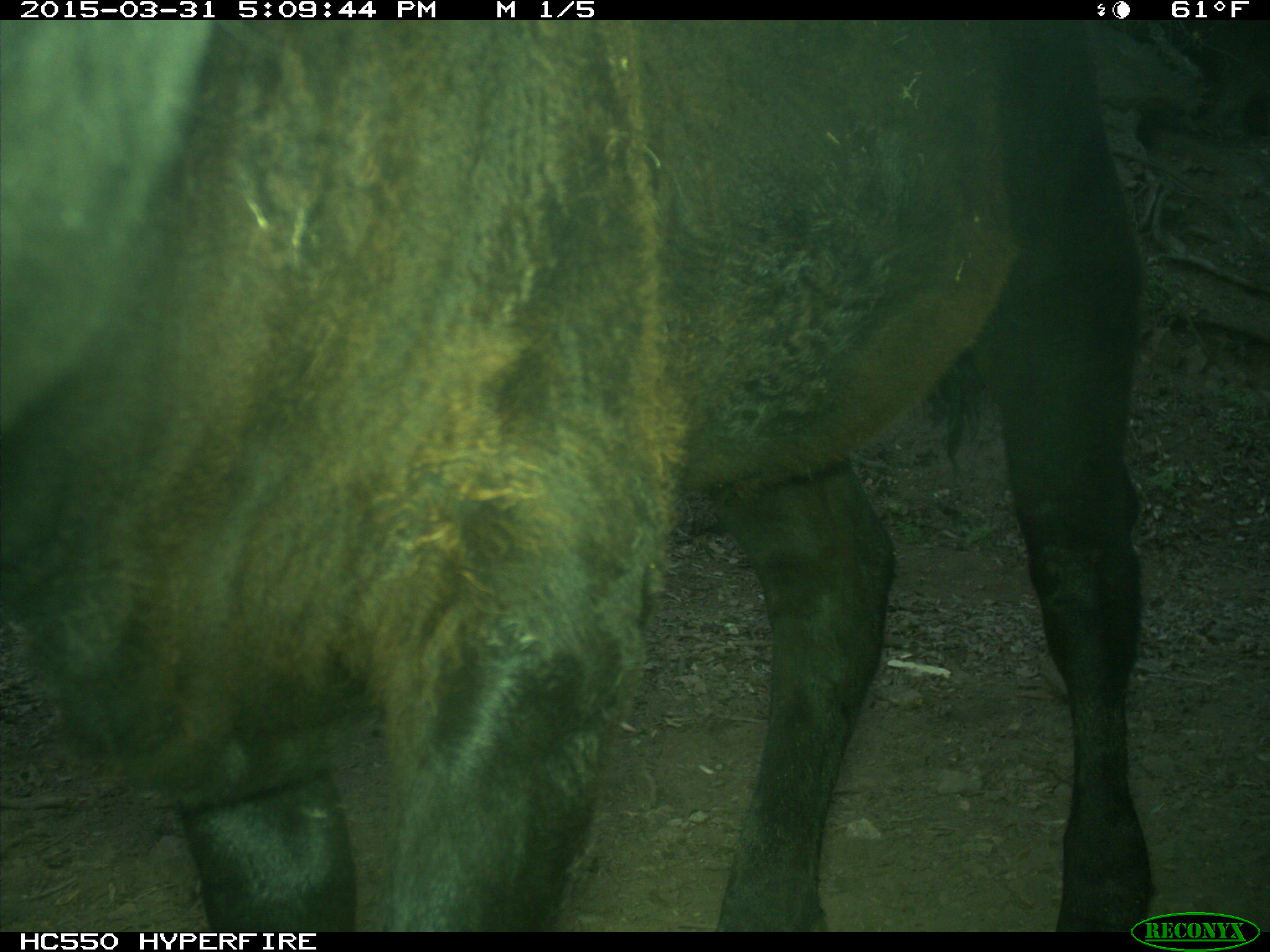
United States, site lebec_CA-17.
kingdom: Animalia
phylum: Chordata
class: Mammalia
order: Artiodactyla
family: Bovidae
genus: Bos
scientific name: Bos taurus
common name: domestic cow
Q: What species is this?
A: Bos taurus (domestic cow).